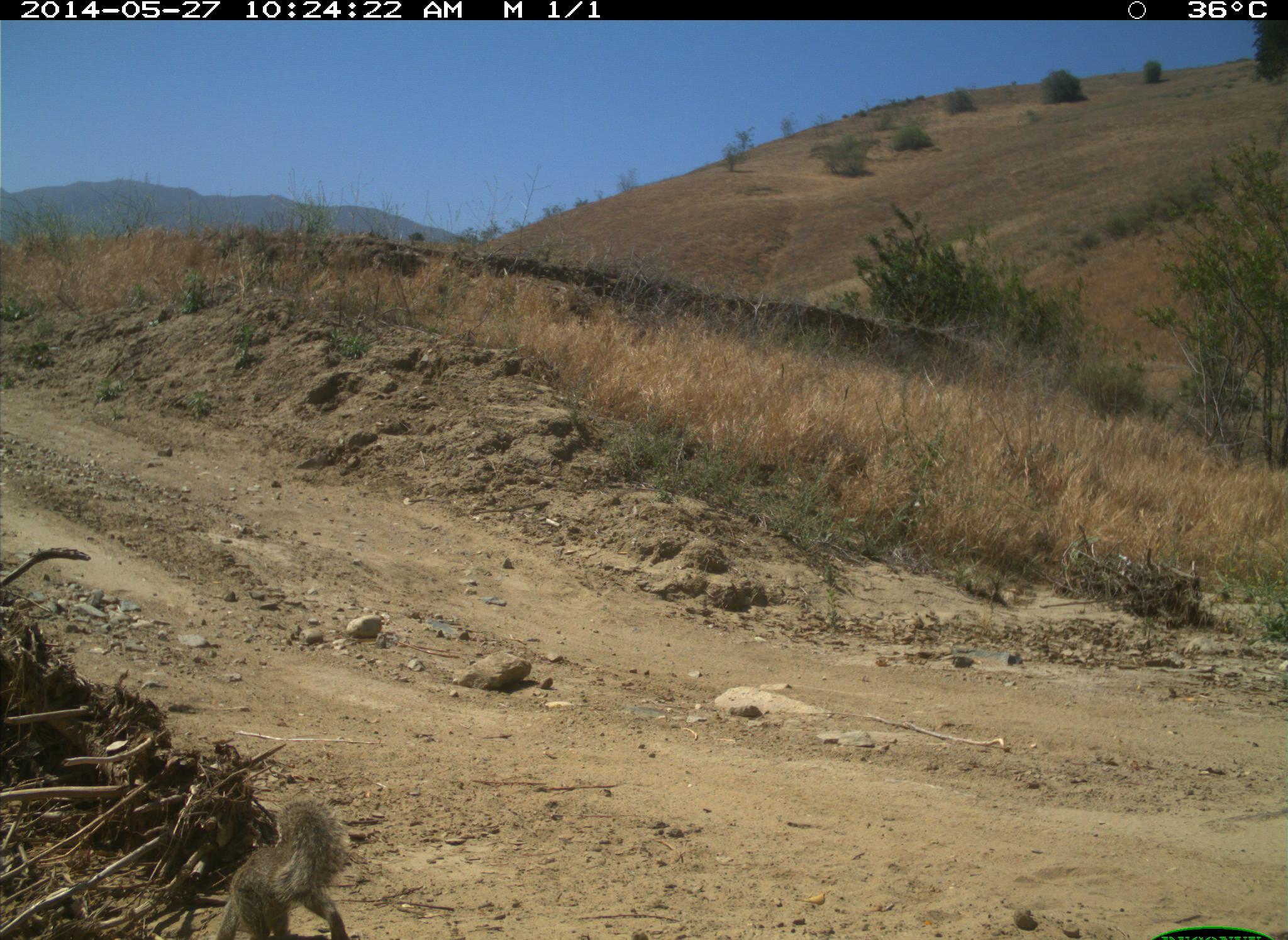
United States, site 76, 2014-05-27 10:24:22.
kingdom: Animalia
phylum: Chordata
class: Mammalia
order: Rodentia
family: Sciuridae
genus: Sciurus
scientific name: Sciurus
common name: squirrel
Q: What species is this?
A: Squirrel (Sciurus).